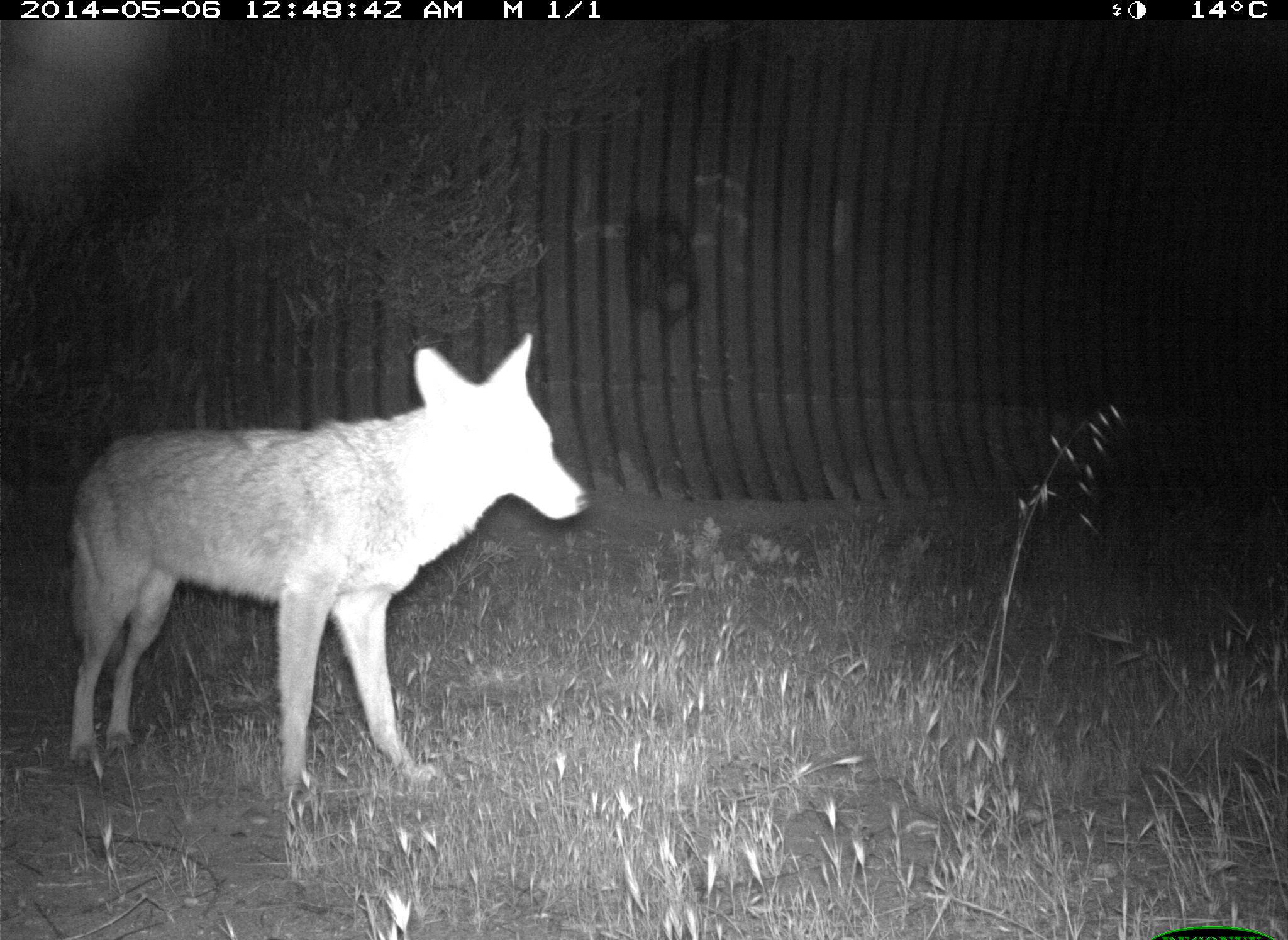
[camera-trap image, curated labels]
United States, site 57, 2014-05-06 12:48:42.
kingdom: Animalia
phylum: Chordata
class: Mammalia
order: Carnivora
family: Canidae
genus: Canis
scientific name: Canis latrans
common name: coyote